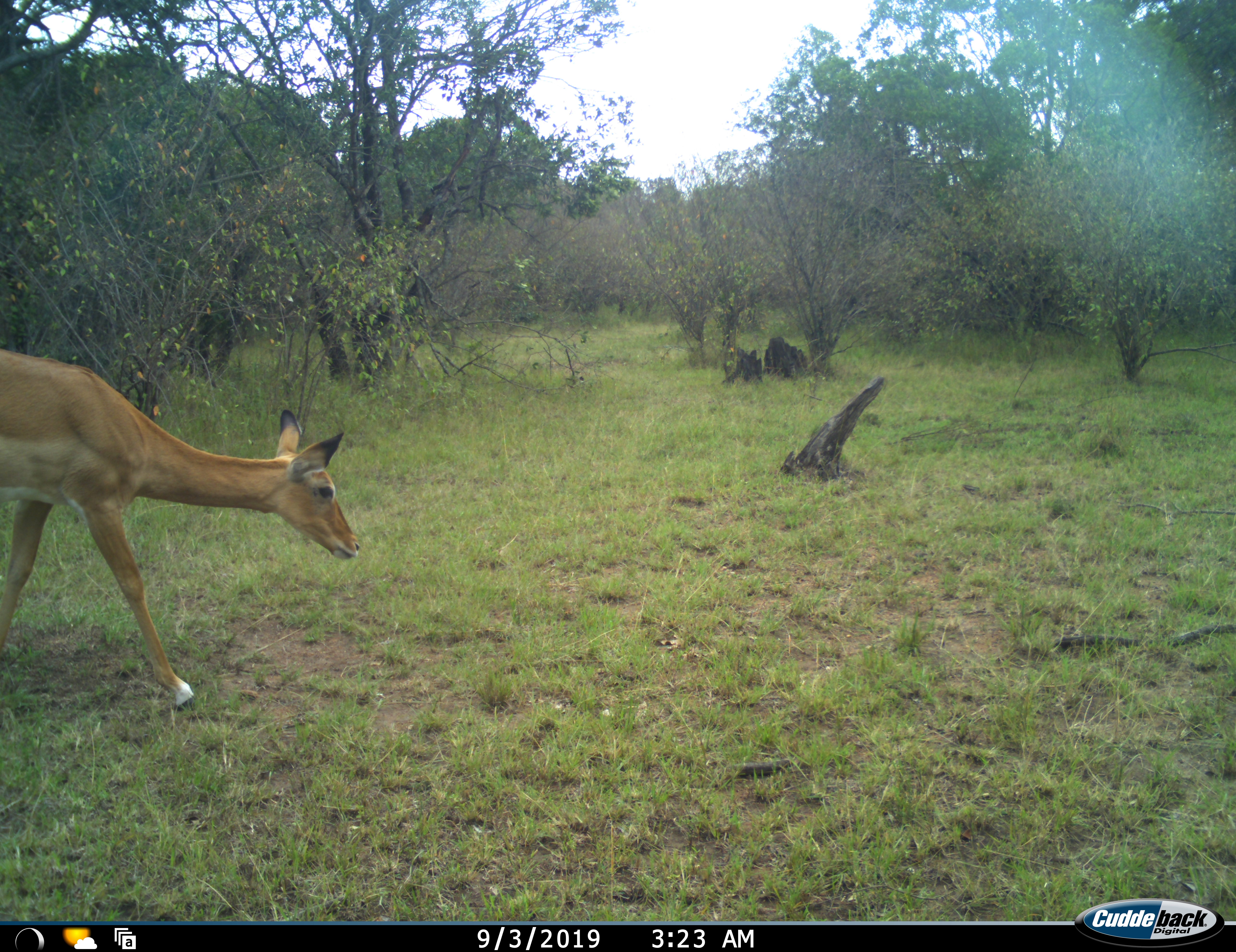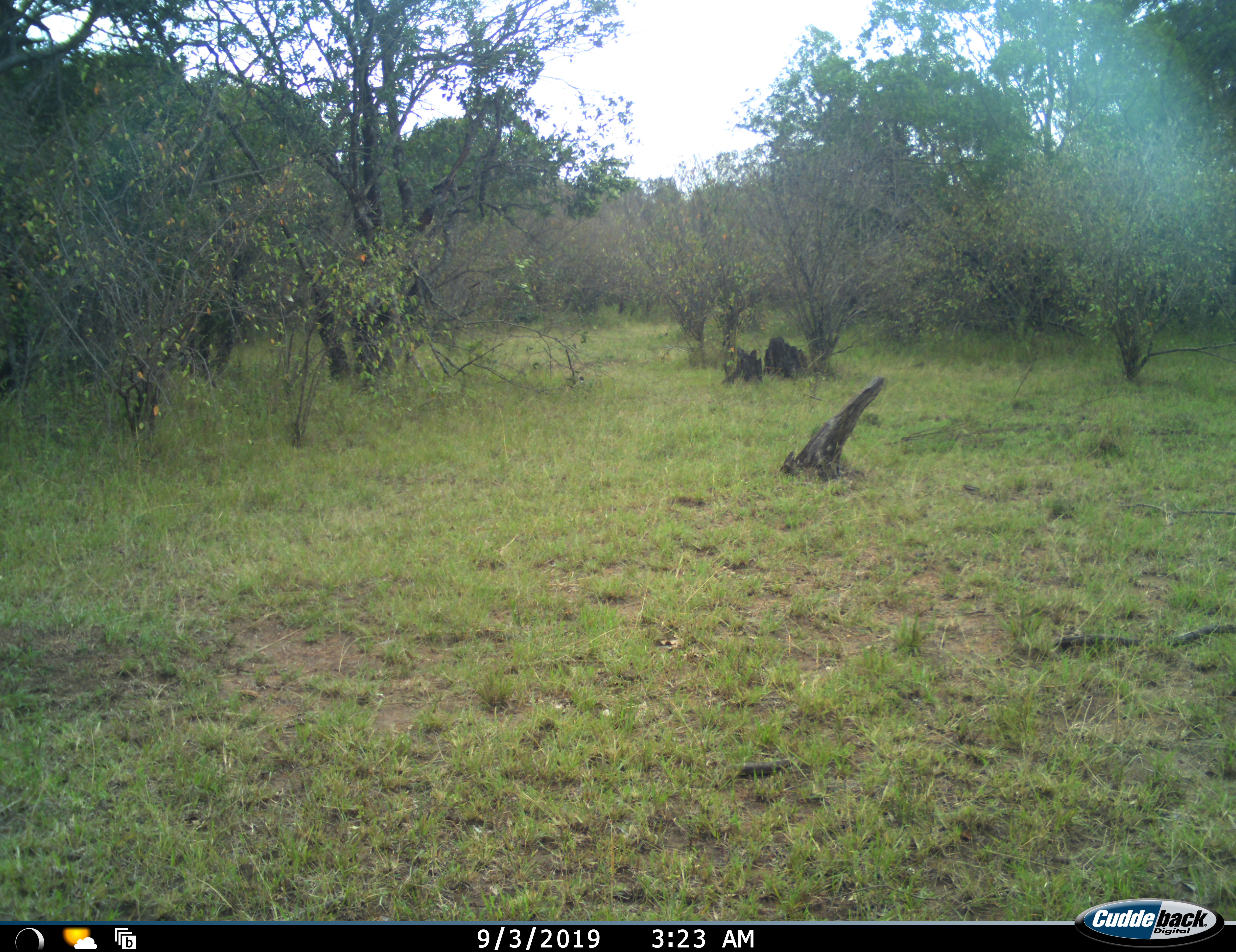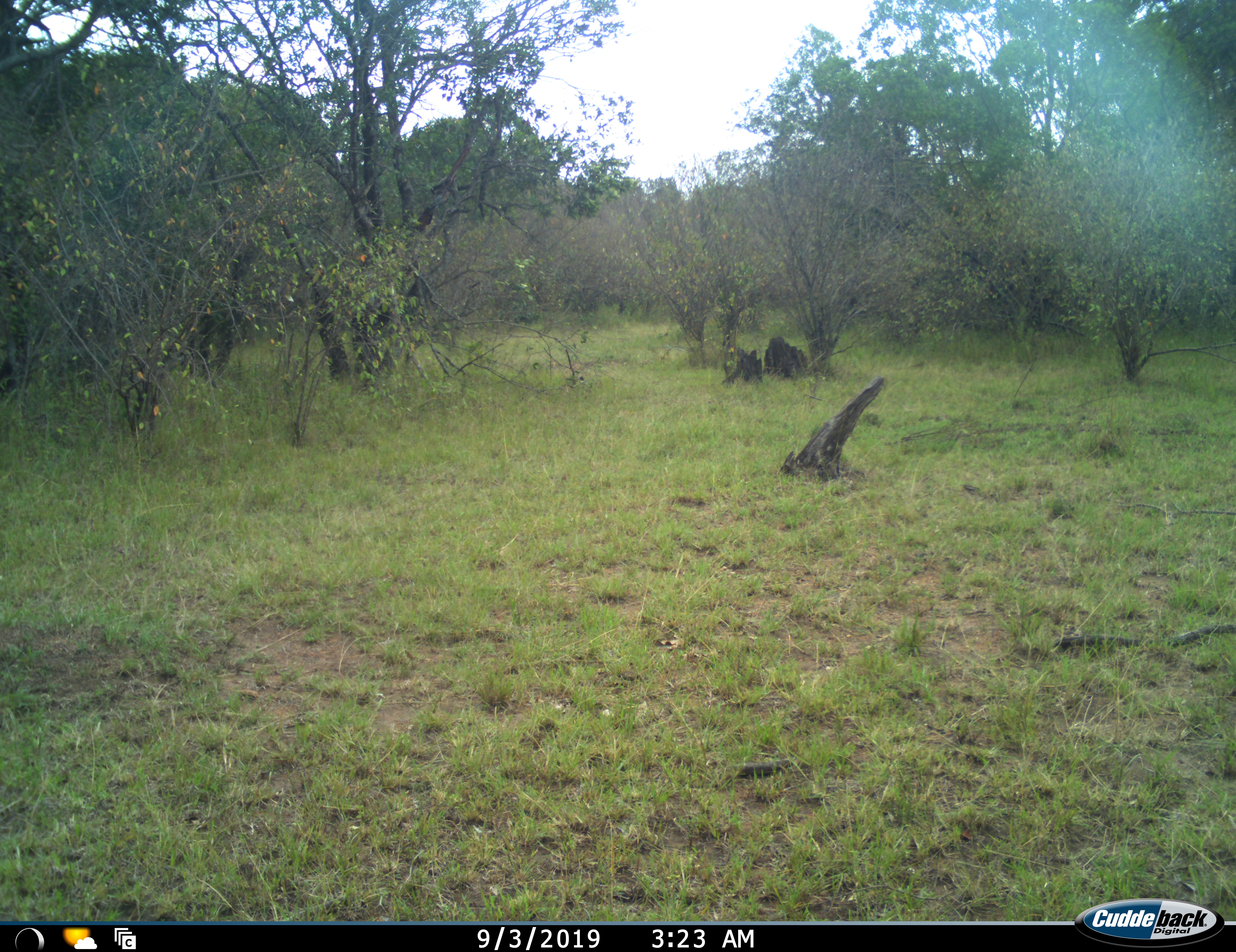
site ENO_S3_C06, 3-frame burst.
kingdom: Animalia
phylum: Chordata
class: Mammalia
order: Artiodactyla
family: Bovidae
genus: Aepyceros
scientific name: Aepyceros melampus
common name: impala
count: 1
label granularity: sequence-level